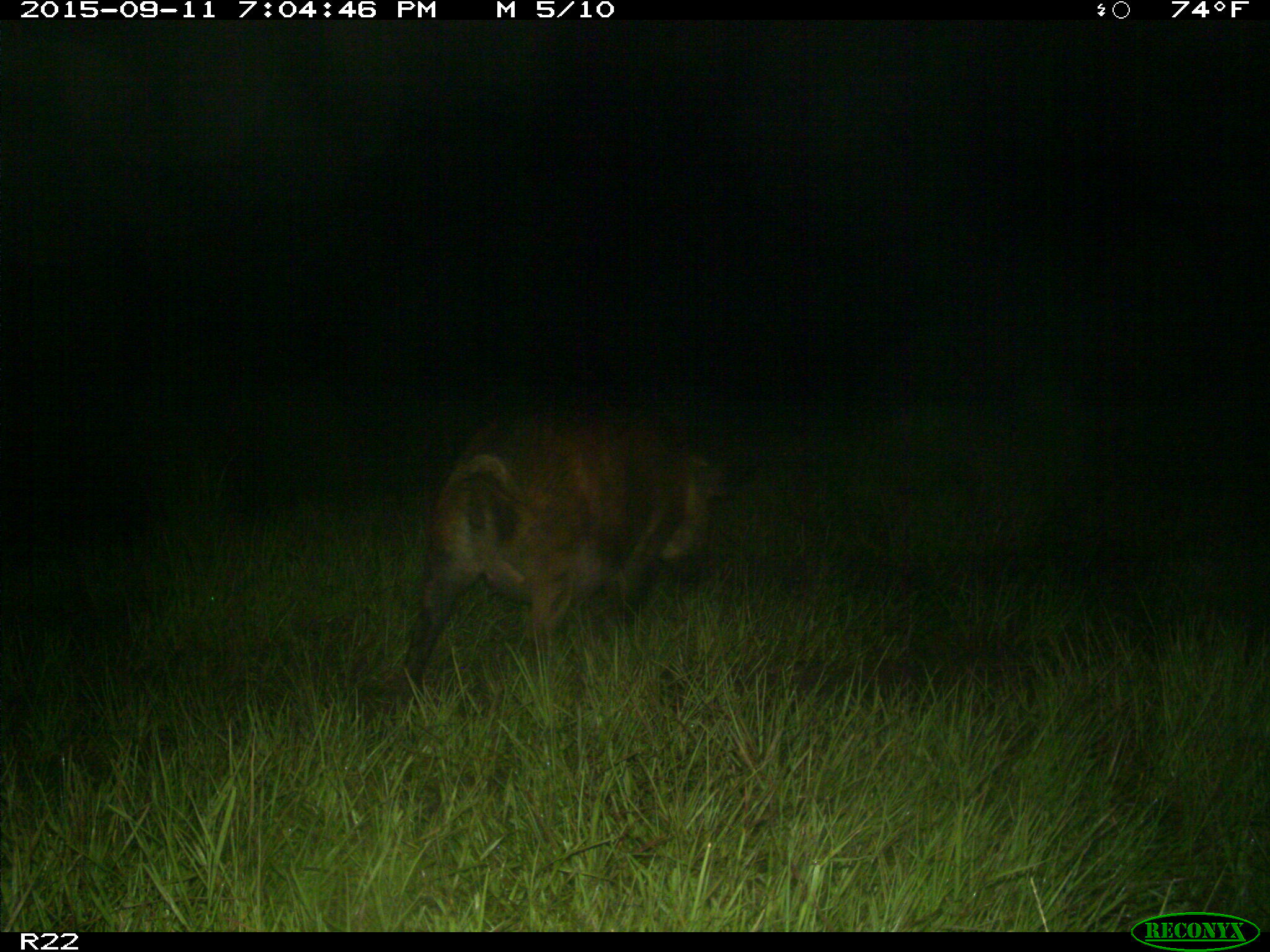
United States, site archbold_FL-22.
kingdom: Animalia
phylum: Chordata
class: Mammalia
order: Artiodactyla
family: Suidae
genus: Sus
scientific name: Sus scrofa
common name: wild boar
Sus scrofa (wild boar).